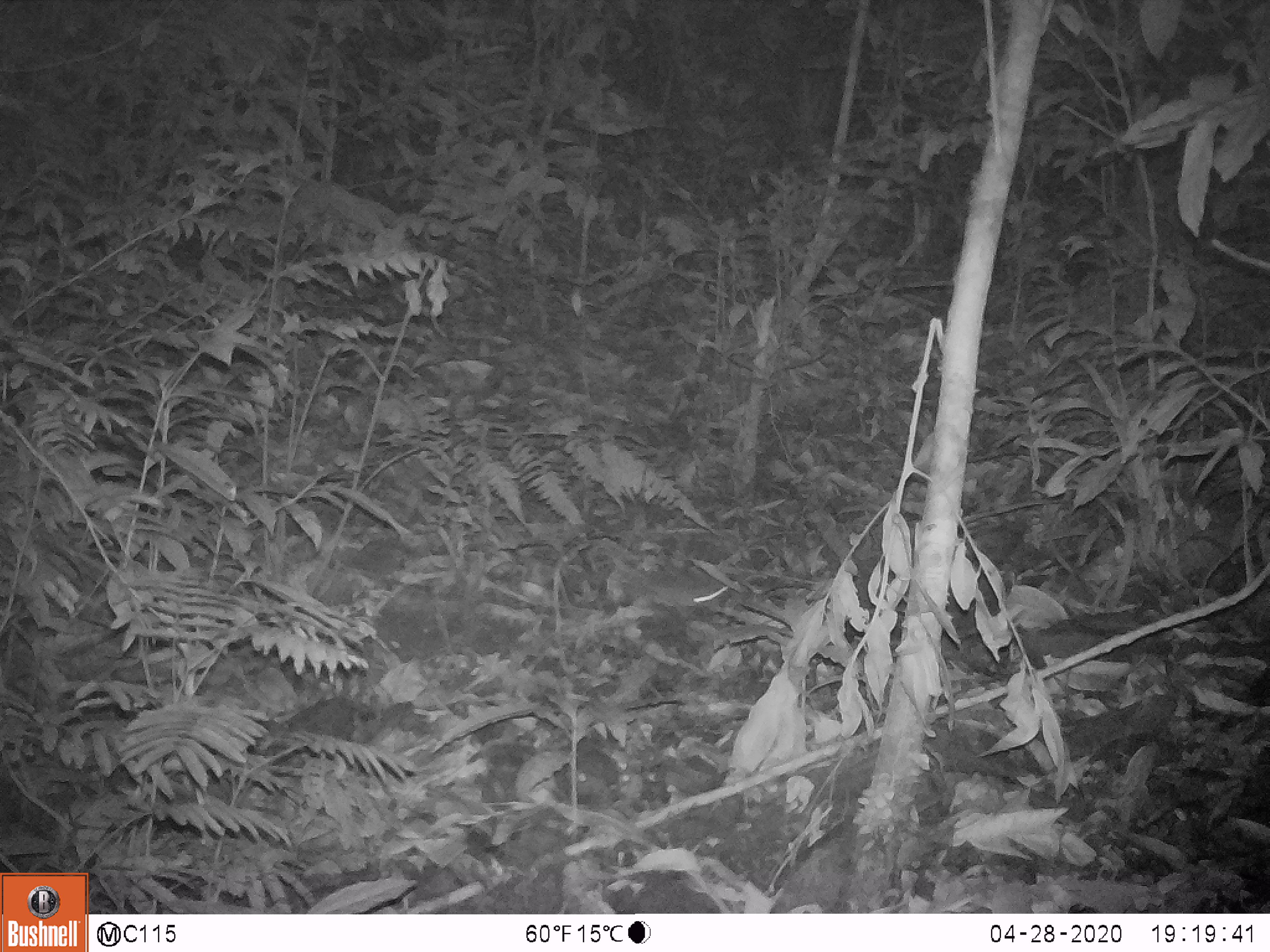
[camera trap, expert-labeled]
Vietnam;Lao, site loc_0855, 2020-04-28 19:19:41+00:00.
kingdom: Animalia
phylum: Chordata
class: Mammalia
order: Rodentia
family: Muridae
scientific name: Muridae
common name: old-world mice and rats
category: unidentified murid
Unidentified murid (old-world mice and rats) (Muridae). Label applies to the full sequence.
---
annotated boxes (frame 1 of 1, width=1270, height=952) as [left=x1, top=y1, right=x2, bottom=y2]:
unidentified murid: [left=609, top=552, right=739, bottom=618]